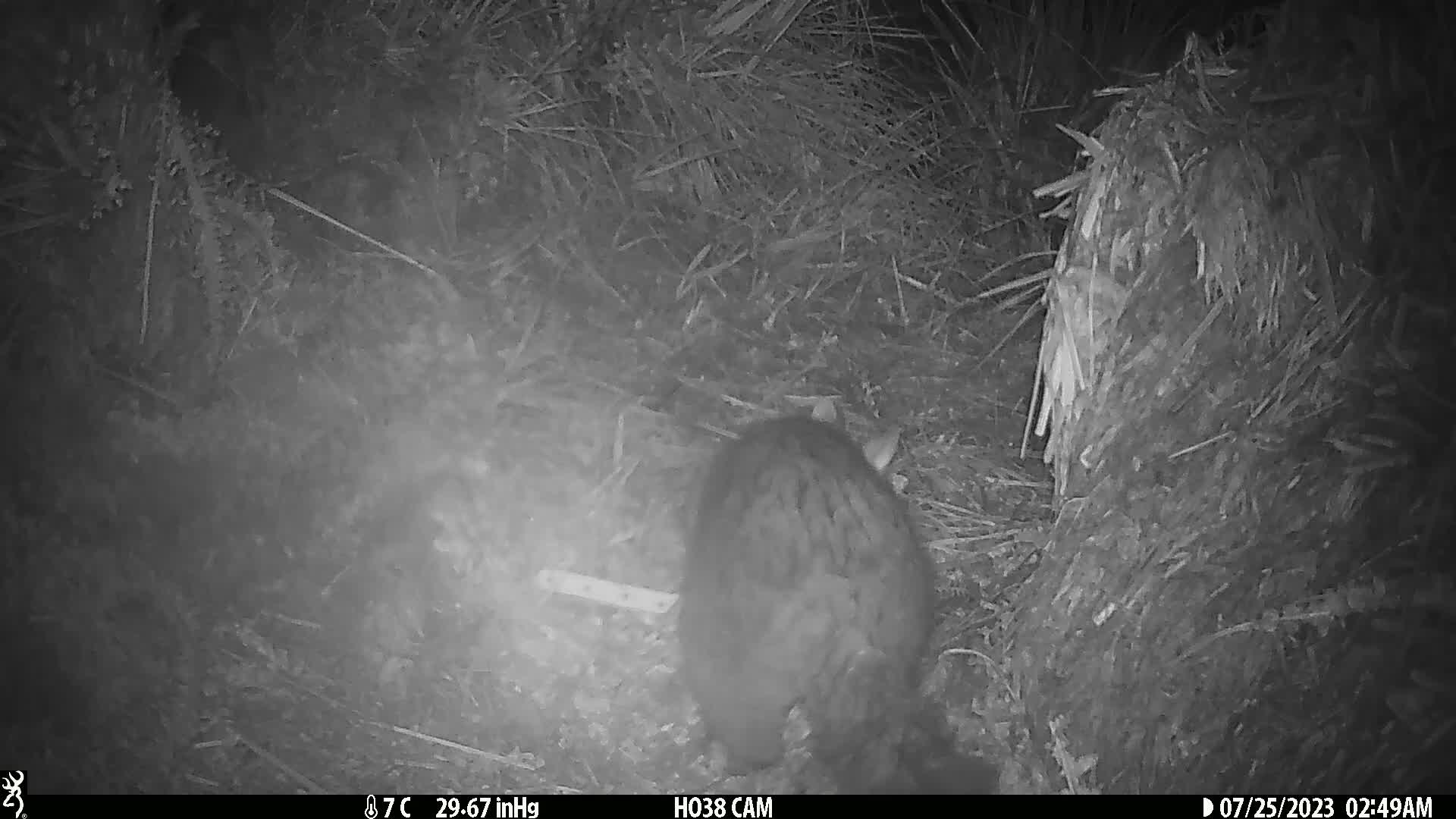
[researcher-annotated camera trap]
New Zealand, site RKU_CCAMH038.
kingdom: Animalia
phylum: Chordata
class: Mammalia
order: Diprotodontia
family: Phalangeridae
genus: Trichosurus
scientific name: Trichosurus vulpecula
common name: common brushtail possum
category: possum